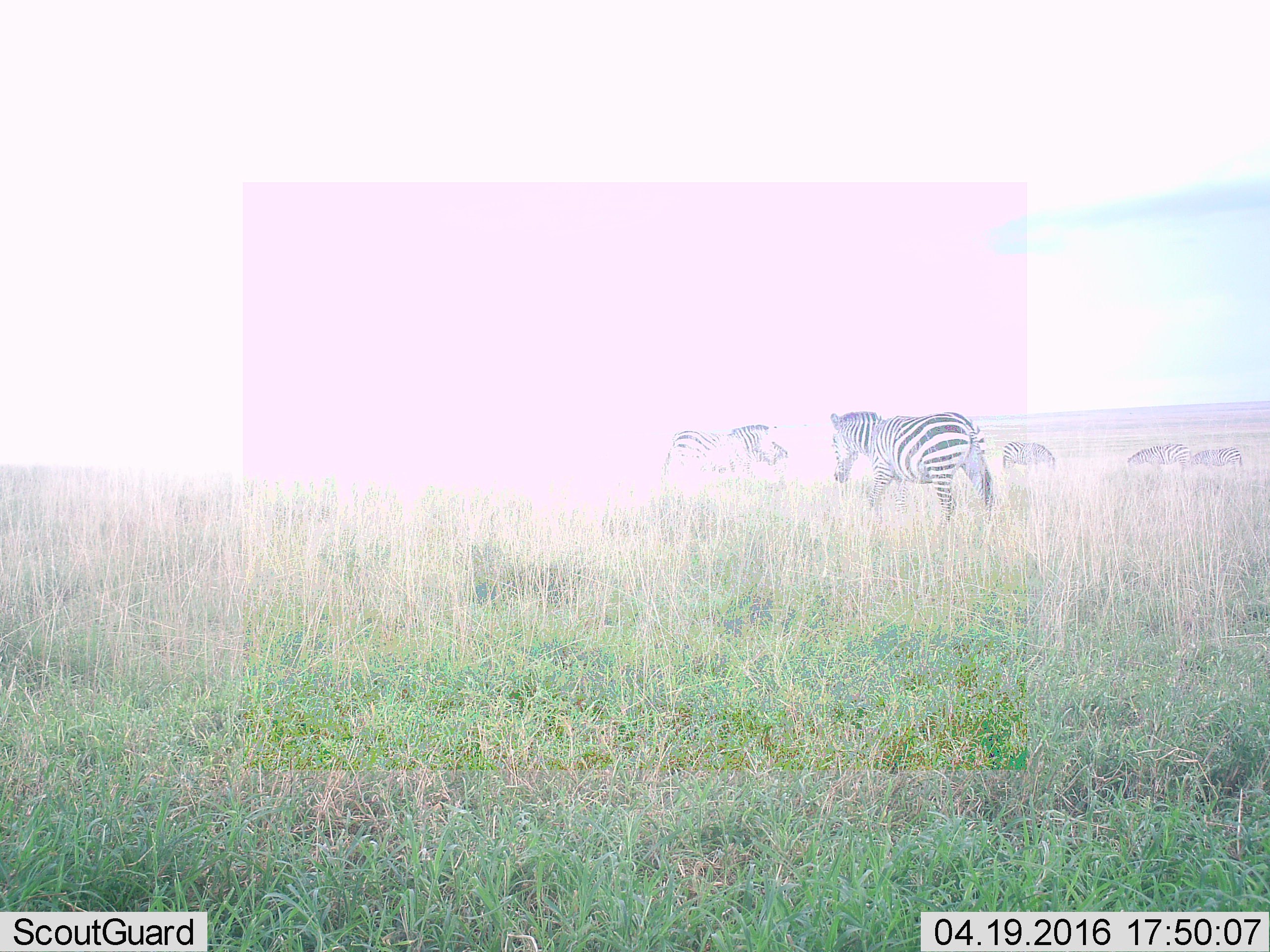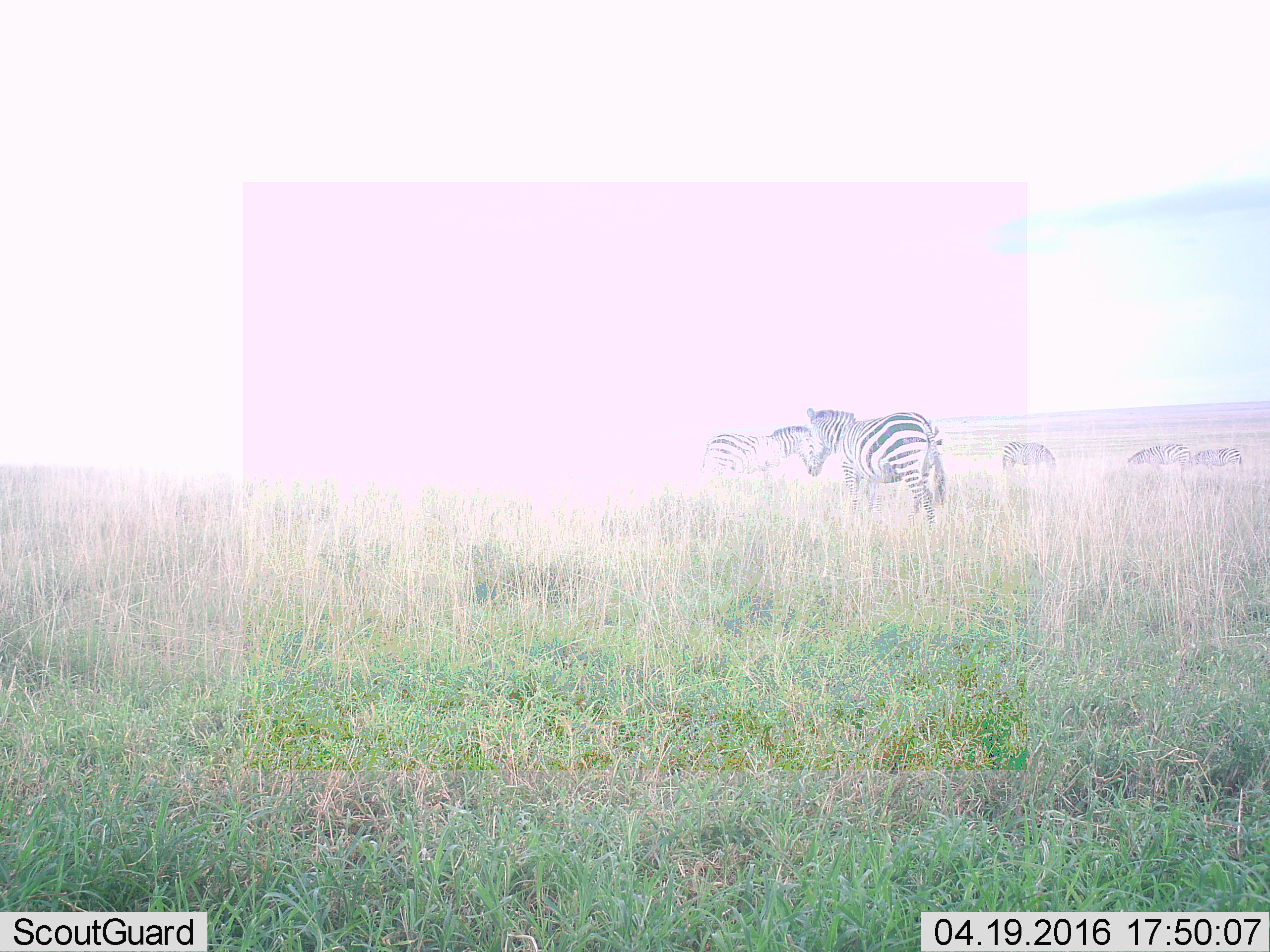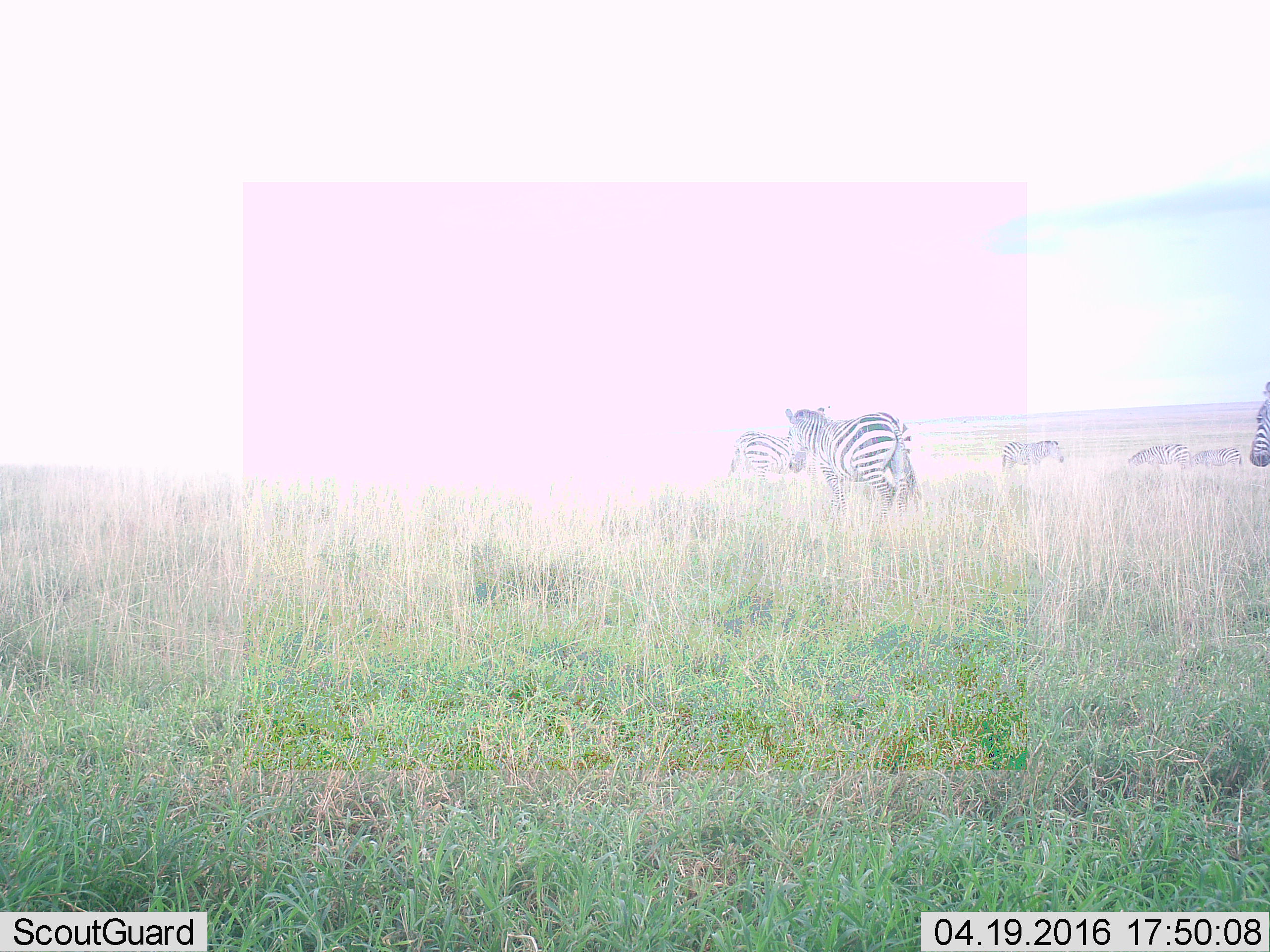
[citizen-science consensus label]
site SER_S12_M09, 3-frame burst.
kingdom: Animalia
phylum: Chordata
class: Mammalia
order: Perissodactyla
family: Equidae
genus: Equus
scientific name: Equus quagga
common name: plains zebra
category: zebraplains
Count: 6.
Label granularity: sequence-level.